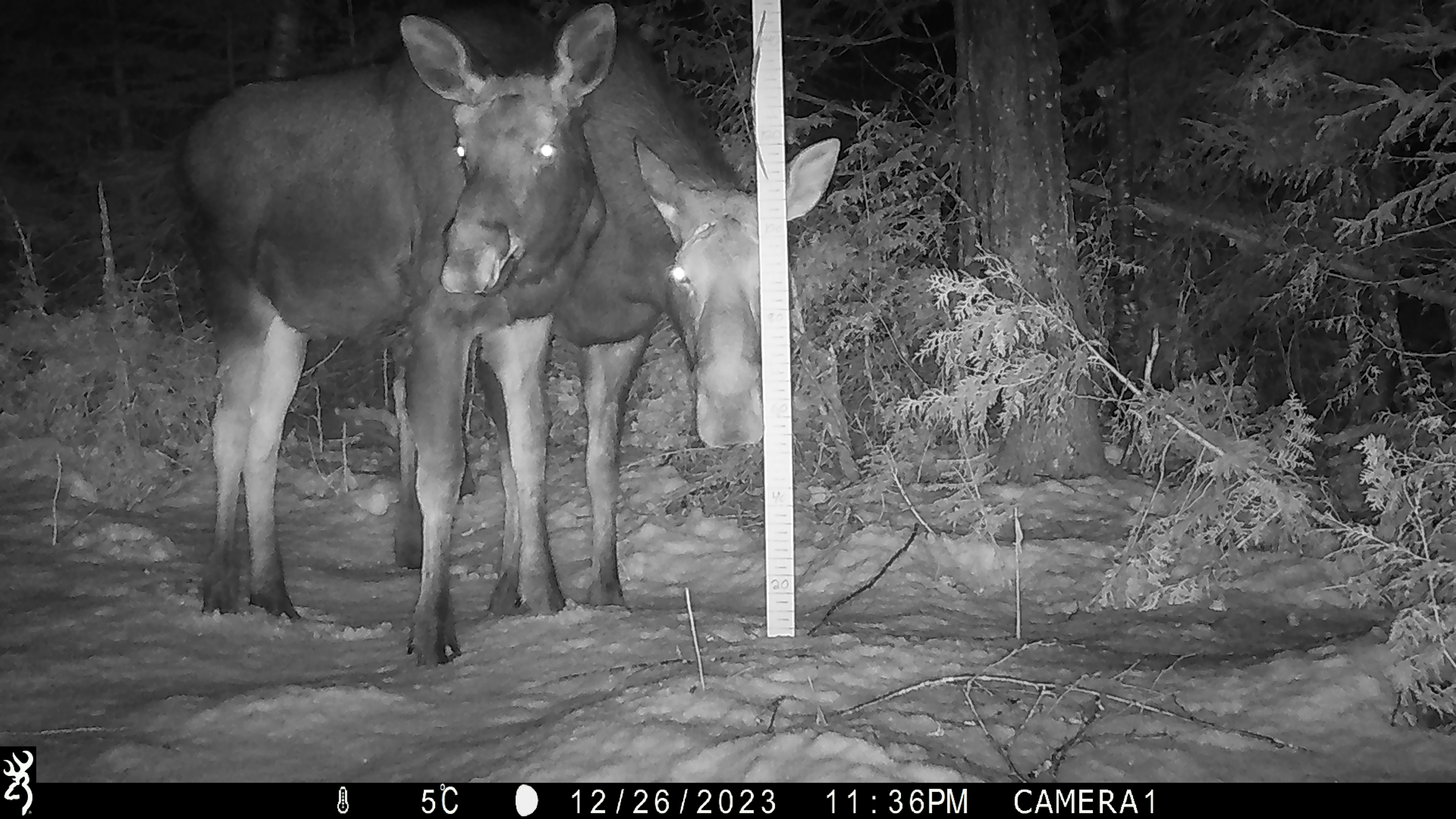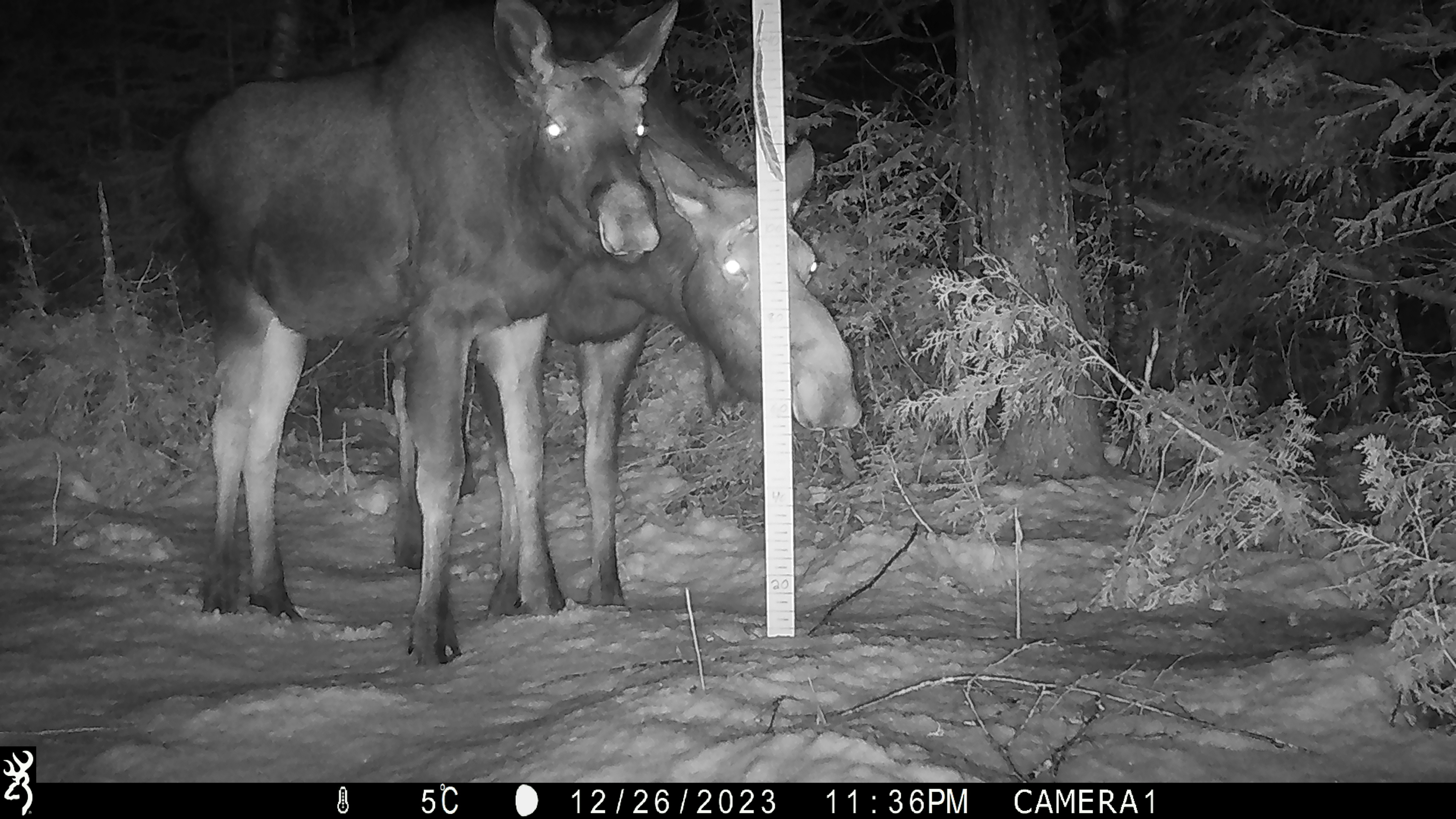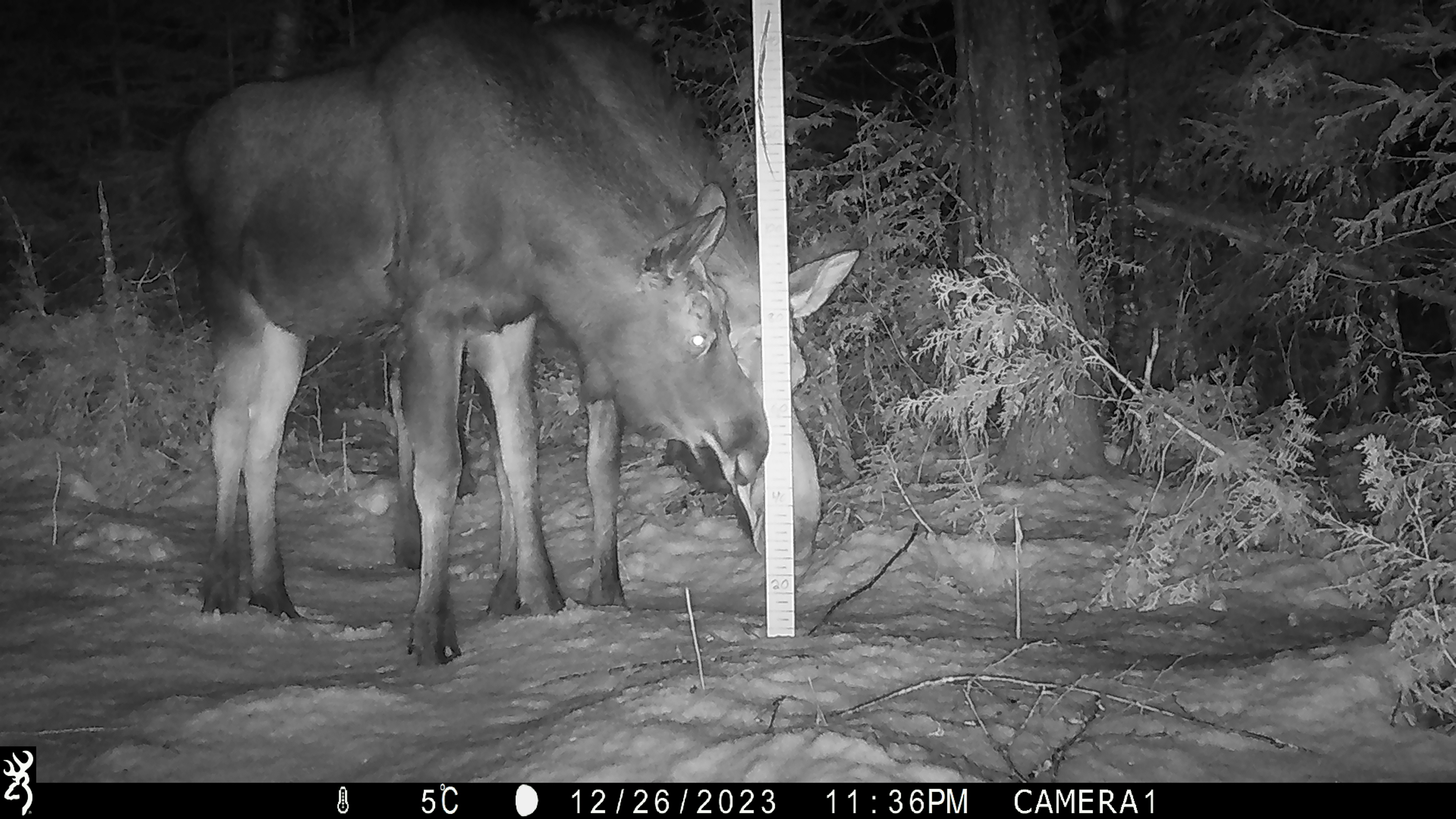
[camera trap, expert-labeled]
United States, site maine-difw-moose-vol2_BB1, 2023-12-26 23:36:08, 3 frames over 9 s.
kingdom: Animalia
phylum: Chordata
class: Mammalia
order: Artiodactyla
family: Cervidae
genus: Alces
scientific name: Alces alces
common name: moose